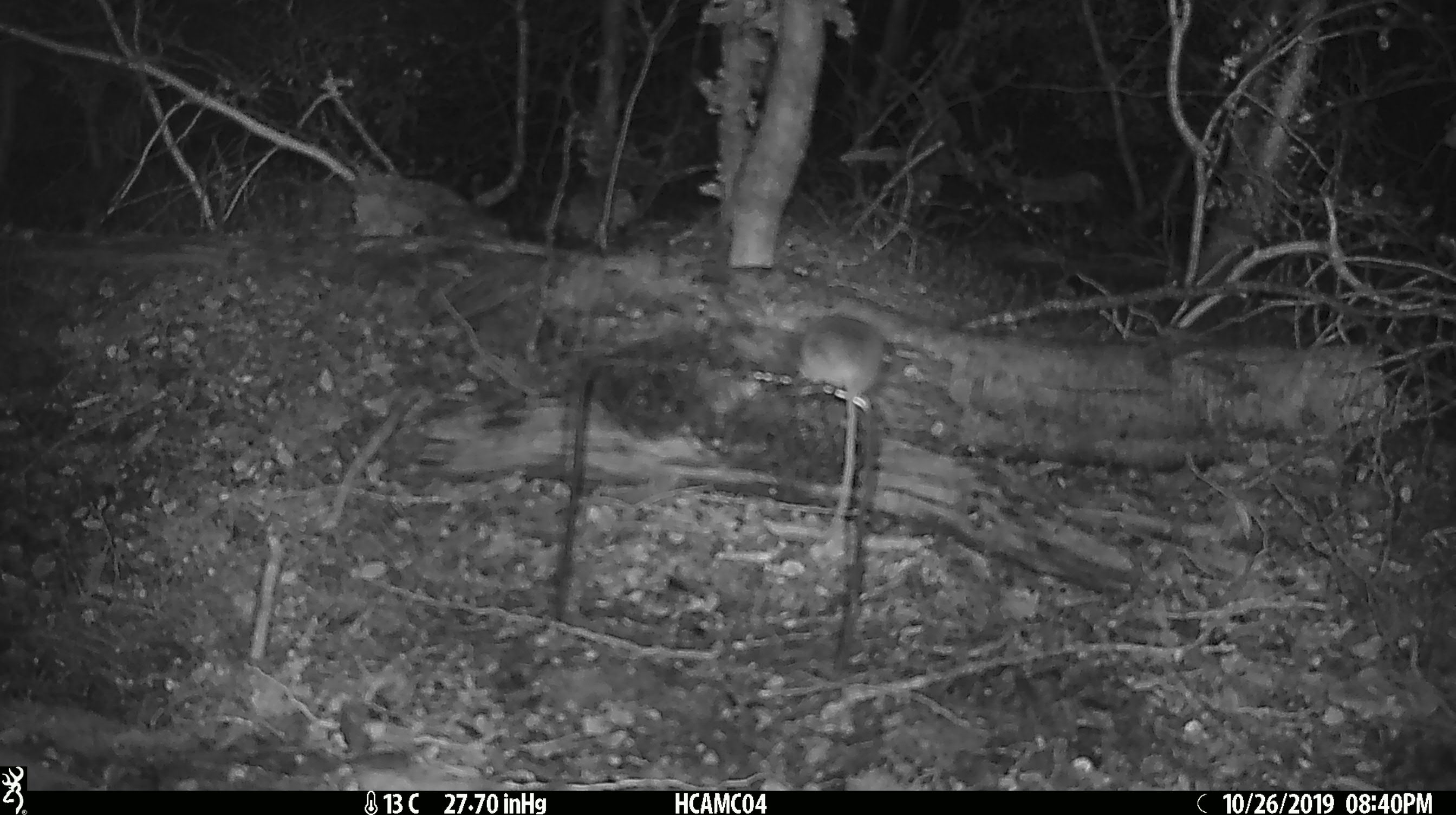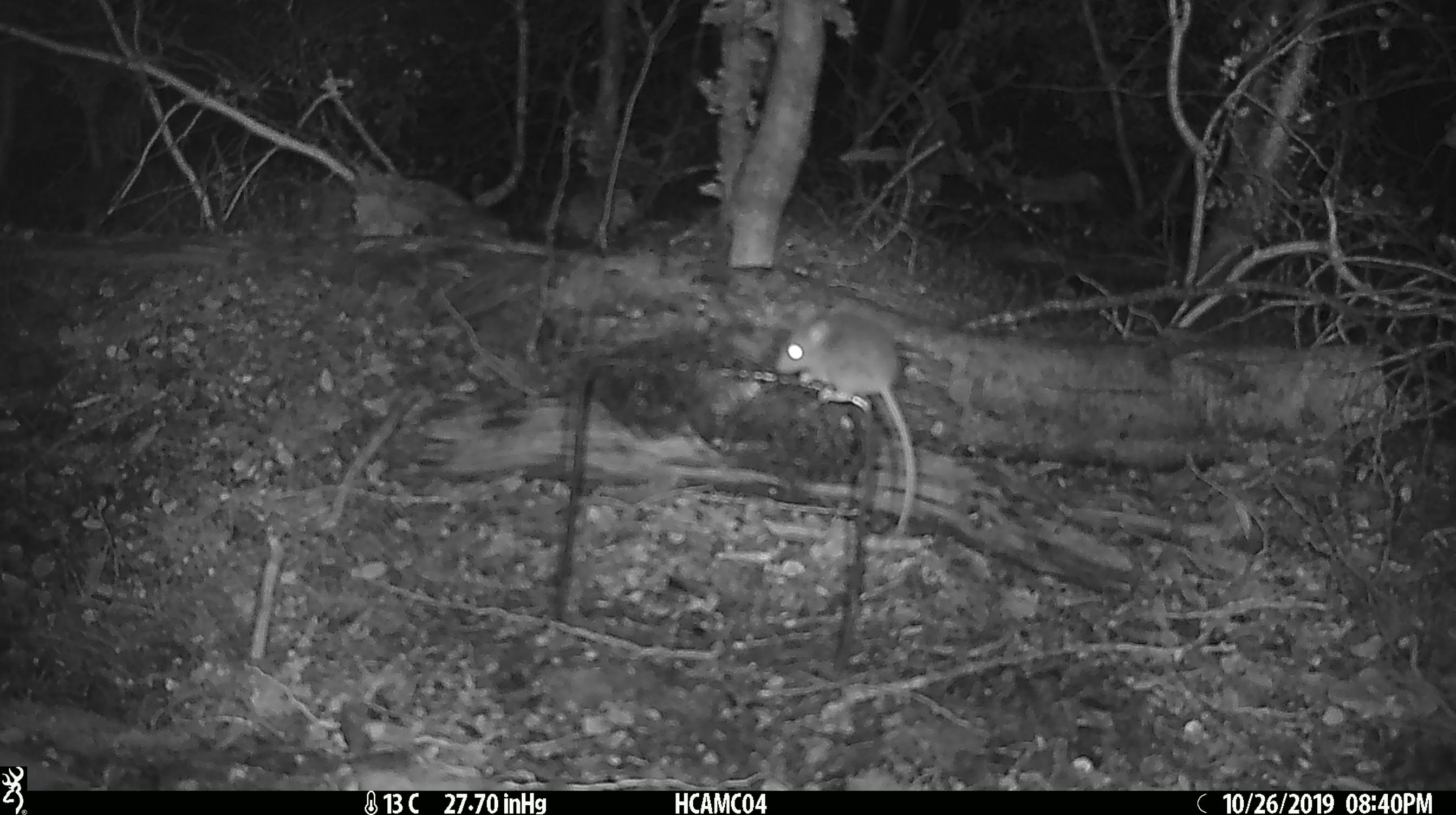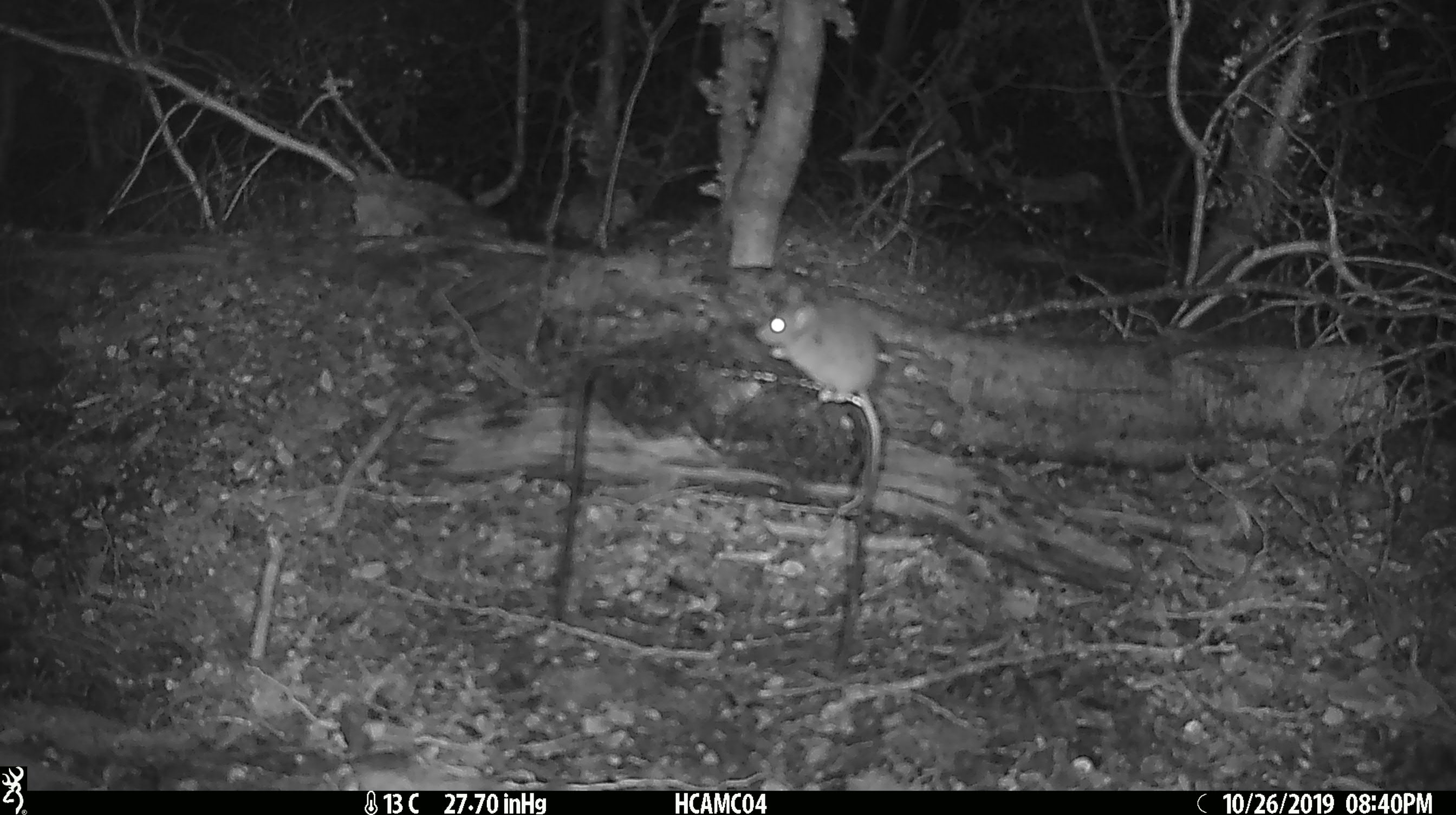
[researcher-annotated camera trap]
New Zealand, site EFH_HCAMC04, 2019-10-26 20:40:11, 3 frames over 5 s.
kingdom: Animalia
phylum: Chordata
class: Mammalia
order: Rodentia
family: Muridae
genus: Mus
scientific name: Mus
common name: mouse